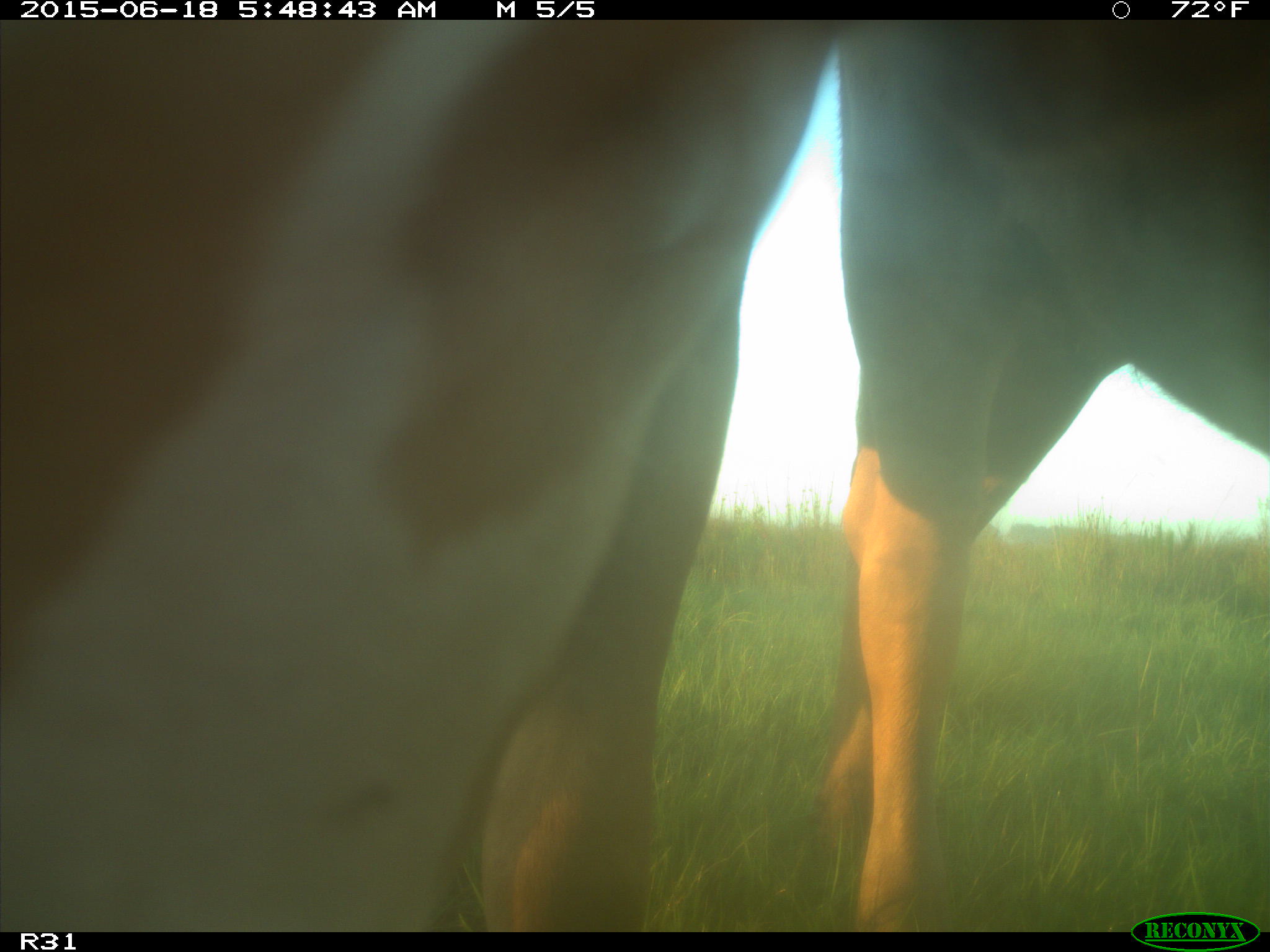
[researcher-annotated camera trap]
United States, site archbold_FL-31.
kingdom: Animalia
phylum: Chordata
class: Mammalia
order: Artiodactyla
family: Bovidae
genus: Bos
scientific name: Bos taurus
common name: domestic cow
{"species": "Bos taurus (domestic cow)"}